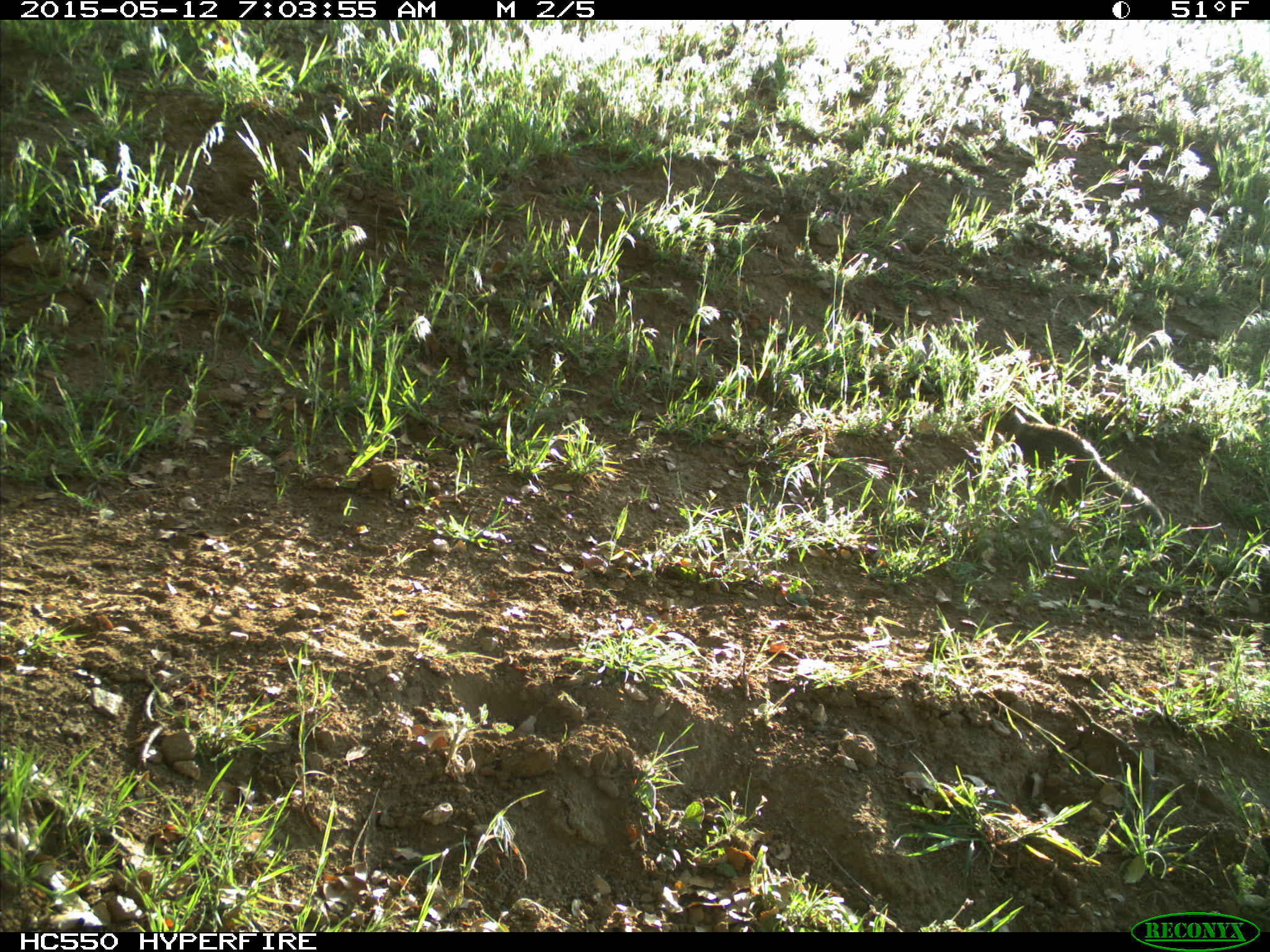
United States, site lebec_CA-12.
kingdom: Animalia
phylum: Chordata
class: Mammalia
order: Rodentia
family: Sciuridae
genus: Otospermophilus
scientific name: Otospermophilus beecheyi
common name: california ground squirrel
Otospermophilus beecheyi (california ground squirrel).